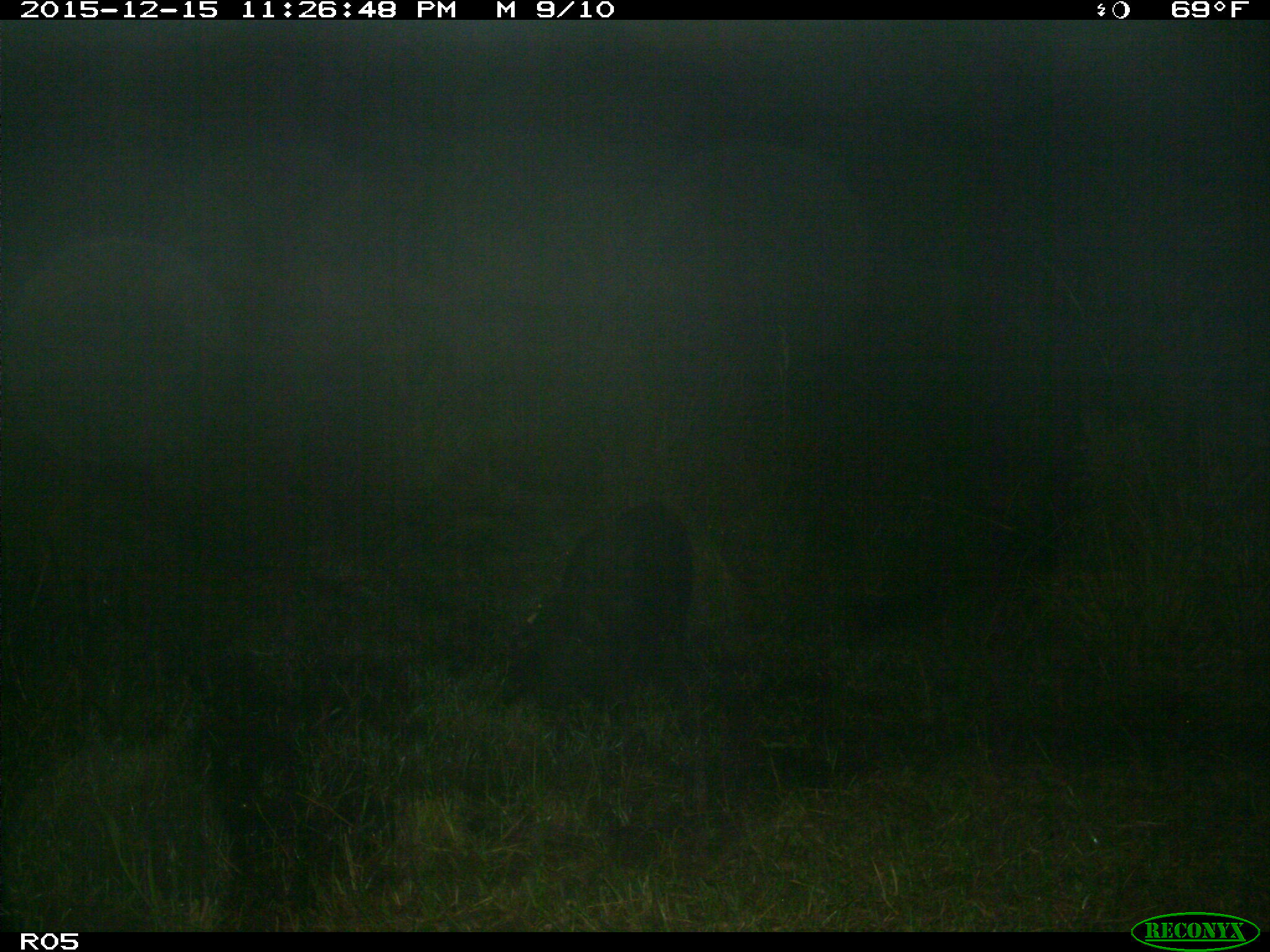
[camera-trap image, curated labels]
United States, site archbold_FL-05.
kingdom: Animalia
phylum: Chordata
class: Mammalia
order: Artiodactyla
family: Suidae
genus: Sus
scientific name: Sus scrofa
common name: wild boar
Sus scrofa (wild boar).